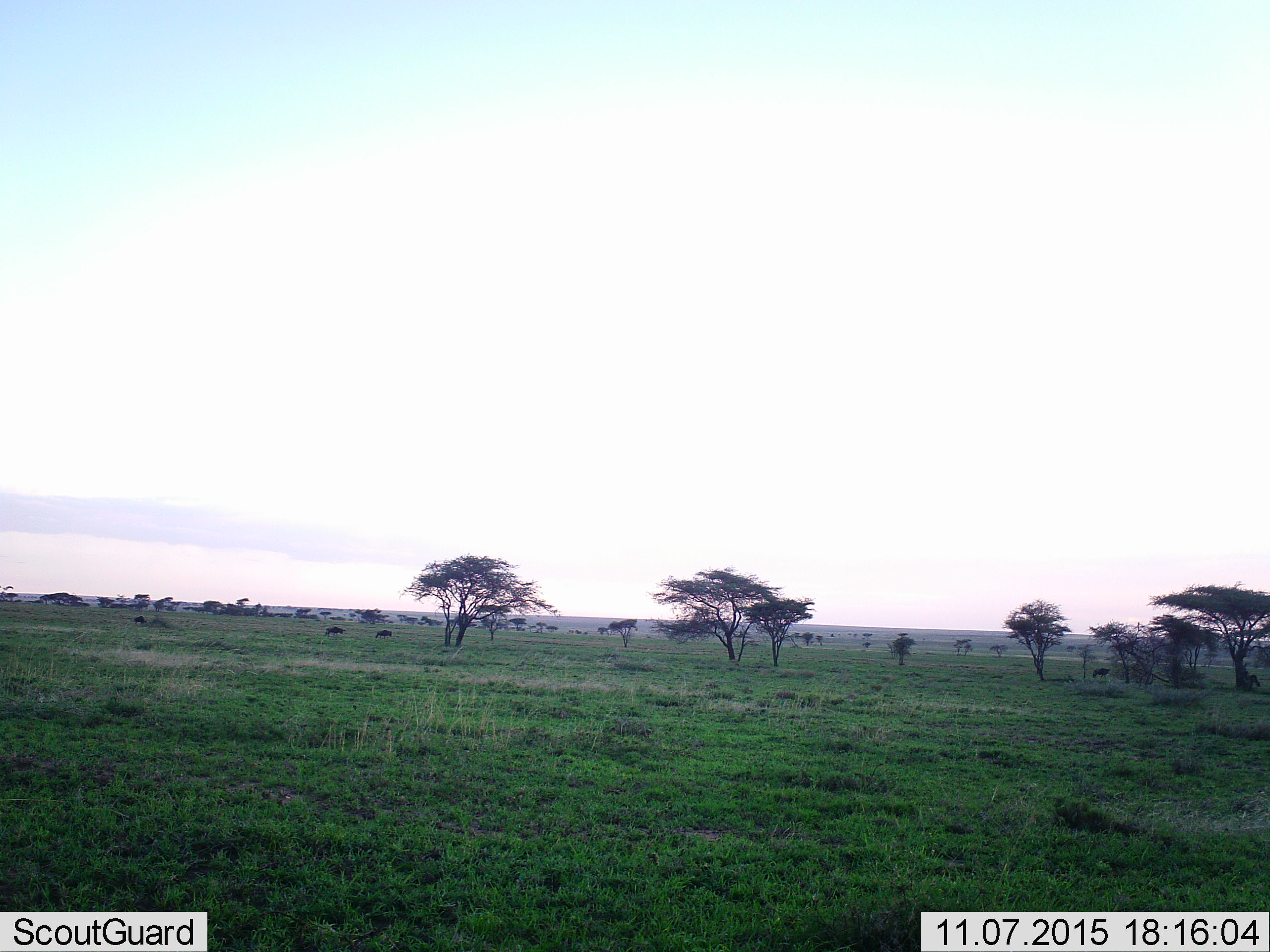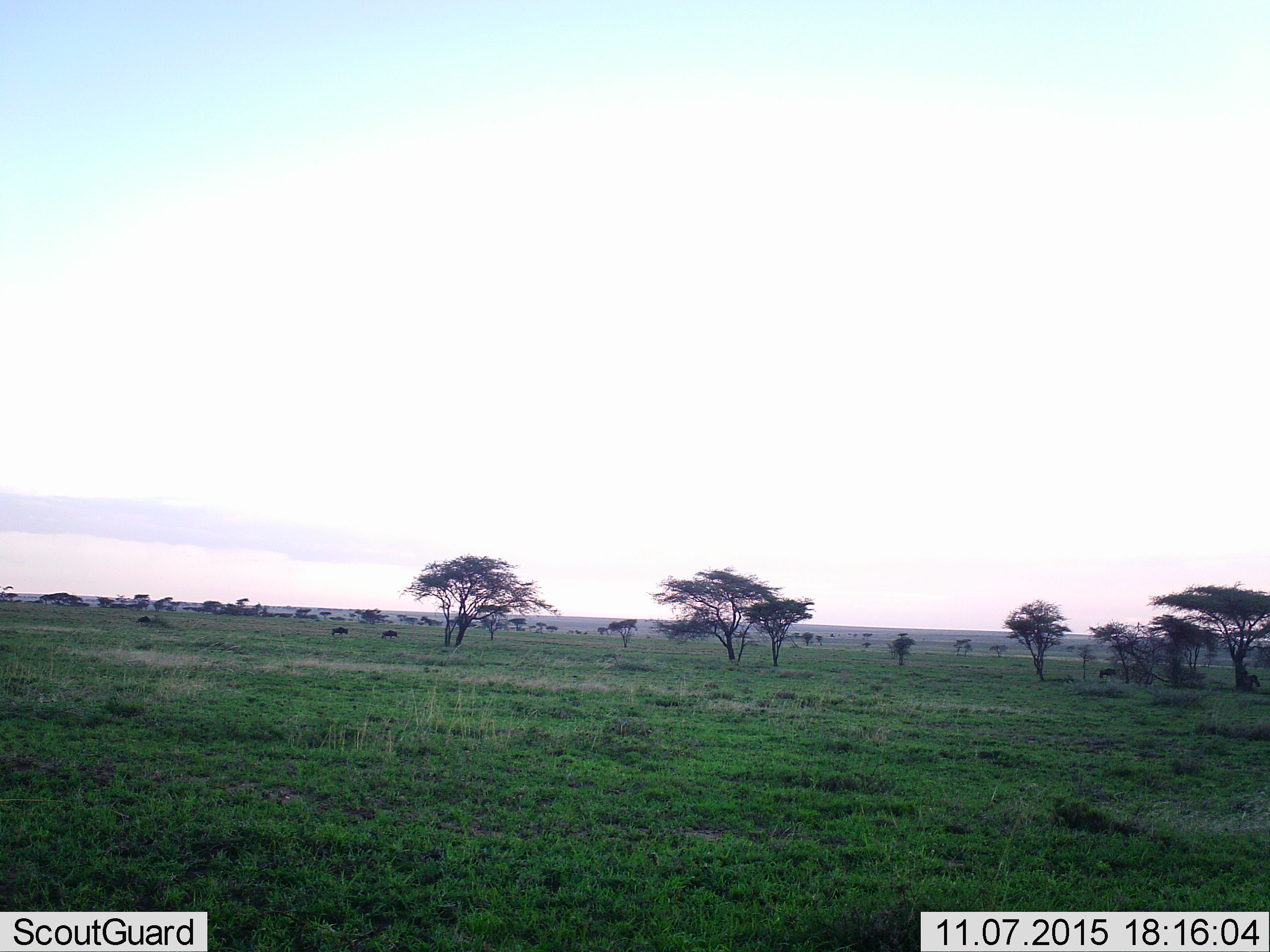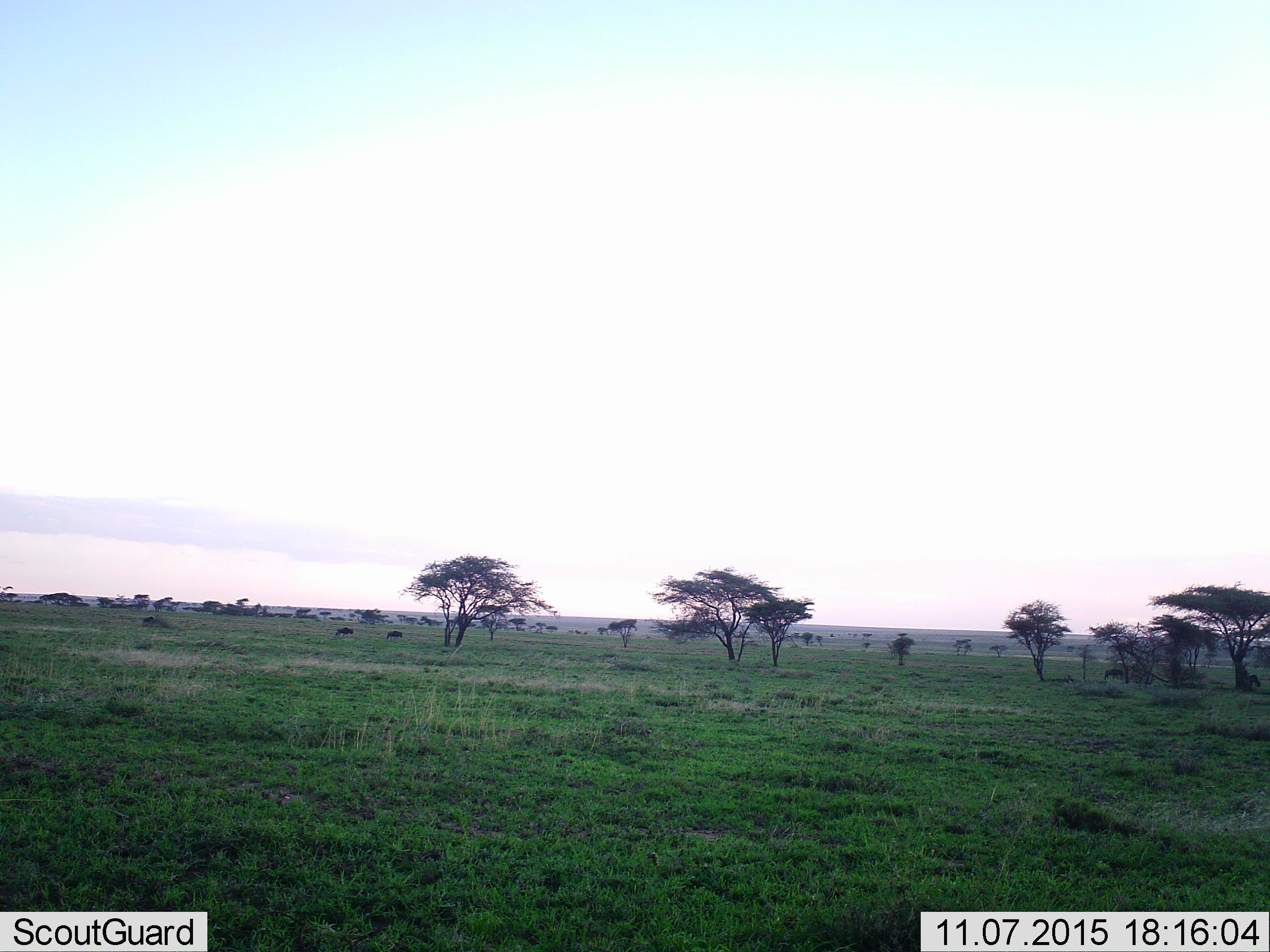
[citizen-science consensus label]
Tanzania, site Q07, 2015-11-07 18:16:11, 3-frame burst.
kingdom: Animalia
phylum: Chordata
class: Mammalia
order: Artiodactyla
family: Bovidae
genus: Connochaetes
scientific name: Connochaetes taurinus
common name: blue wildebeest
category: wildebeest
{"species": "wildebeest (blue wildebeest) (Connochaetes taurinus)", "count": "5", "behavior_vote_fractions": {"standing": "0%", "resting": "0%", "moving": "100%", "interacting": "0%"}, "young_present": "0%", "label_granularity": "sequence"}